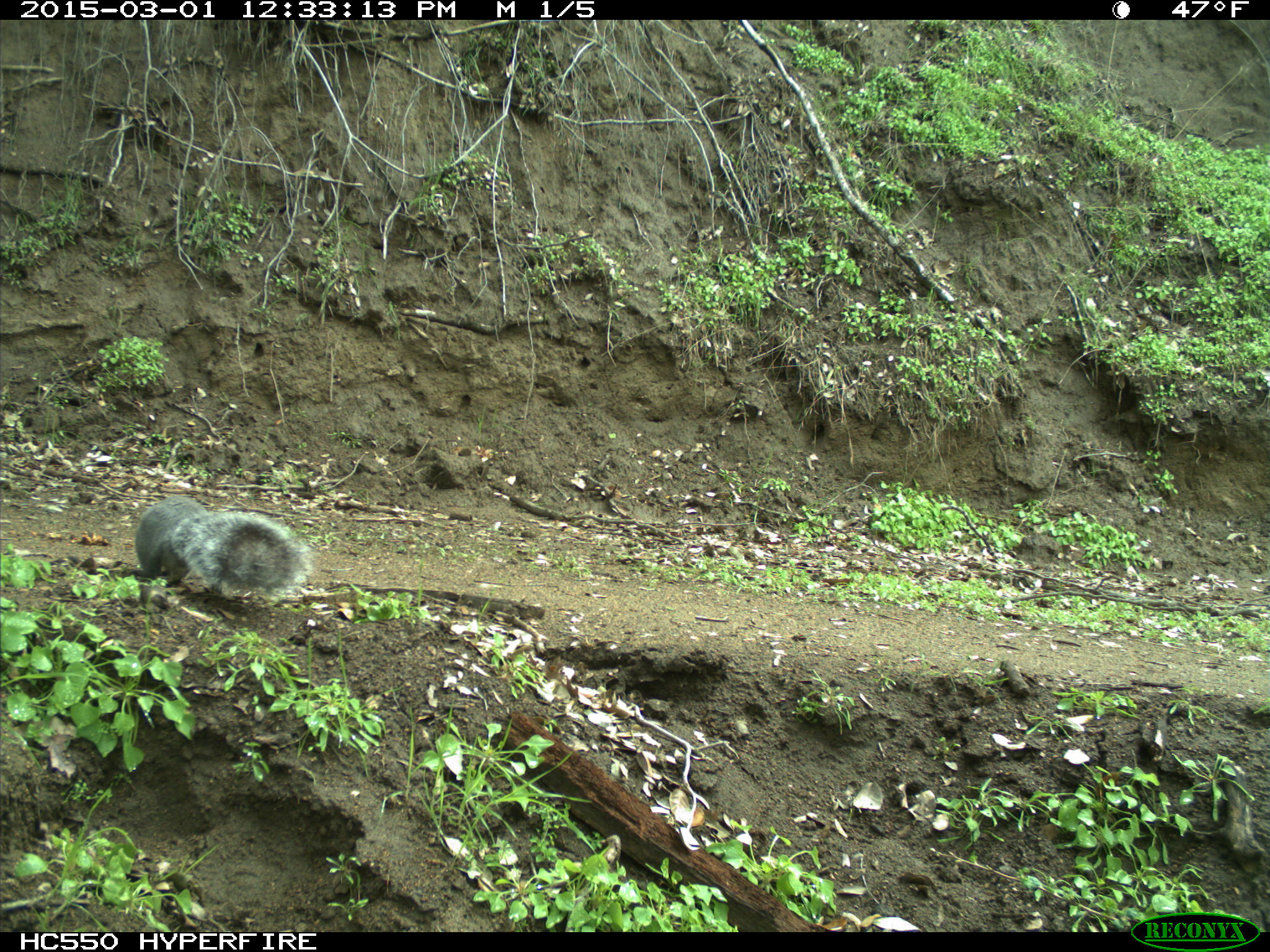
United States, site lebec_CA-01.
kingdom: Animalia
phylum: Chordata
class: Mammalia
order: Rodentia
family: Sciuridae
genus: Sciurus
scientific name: Sciurus carolinensis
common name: eastern gray squirrel